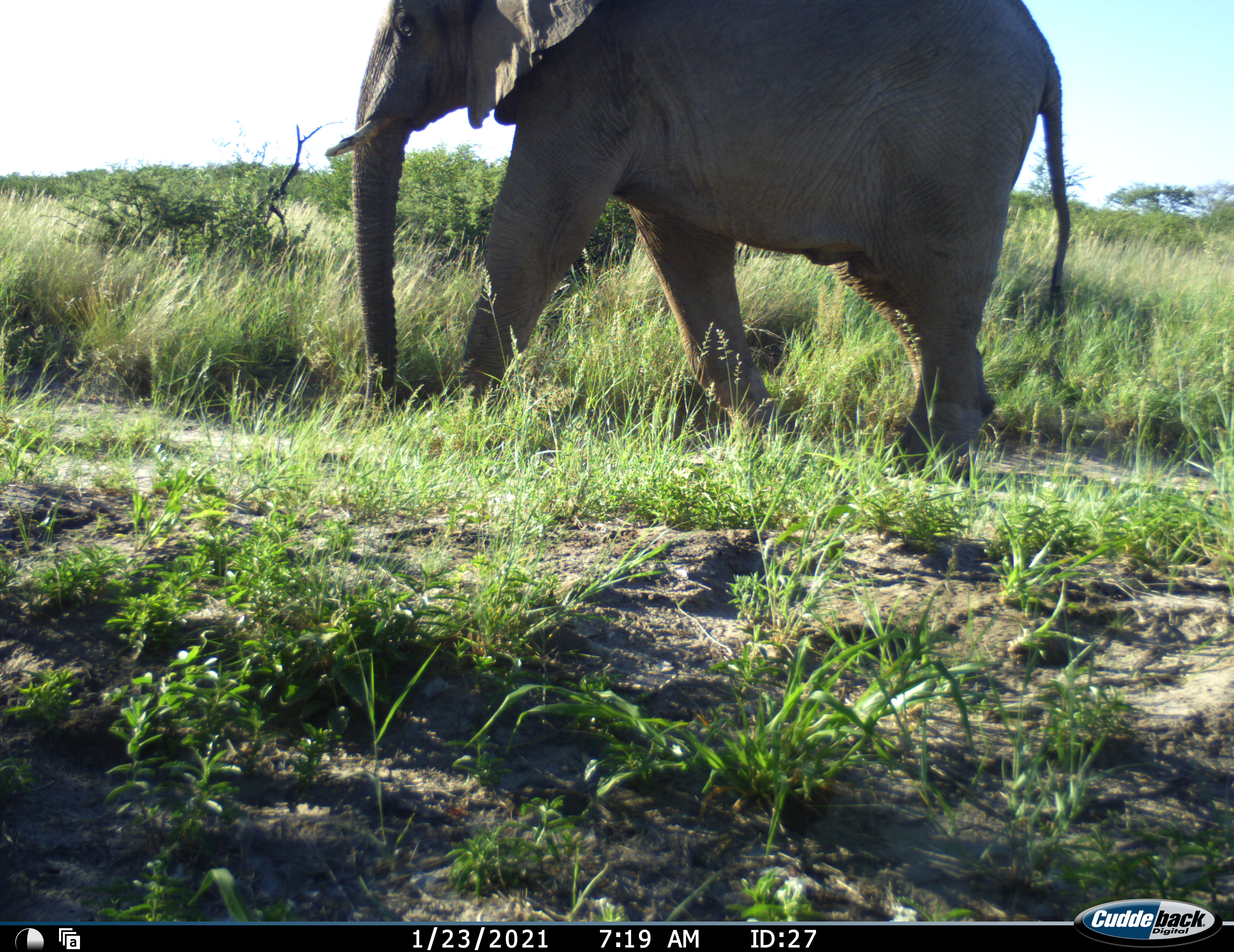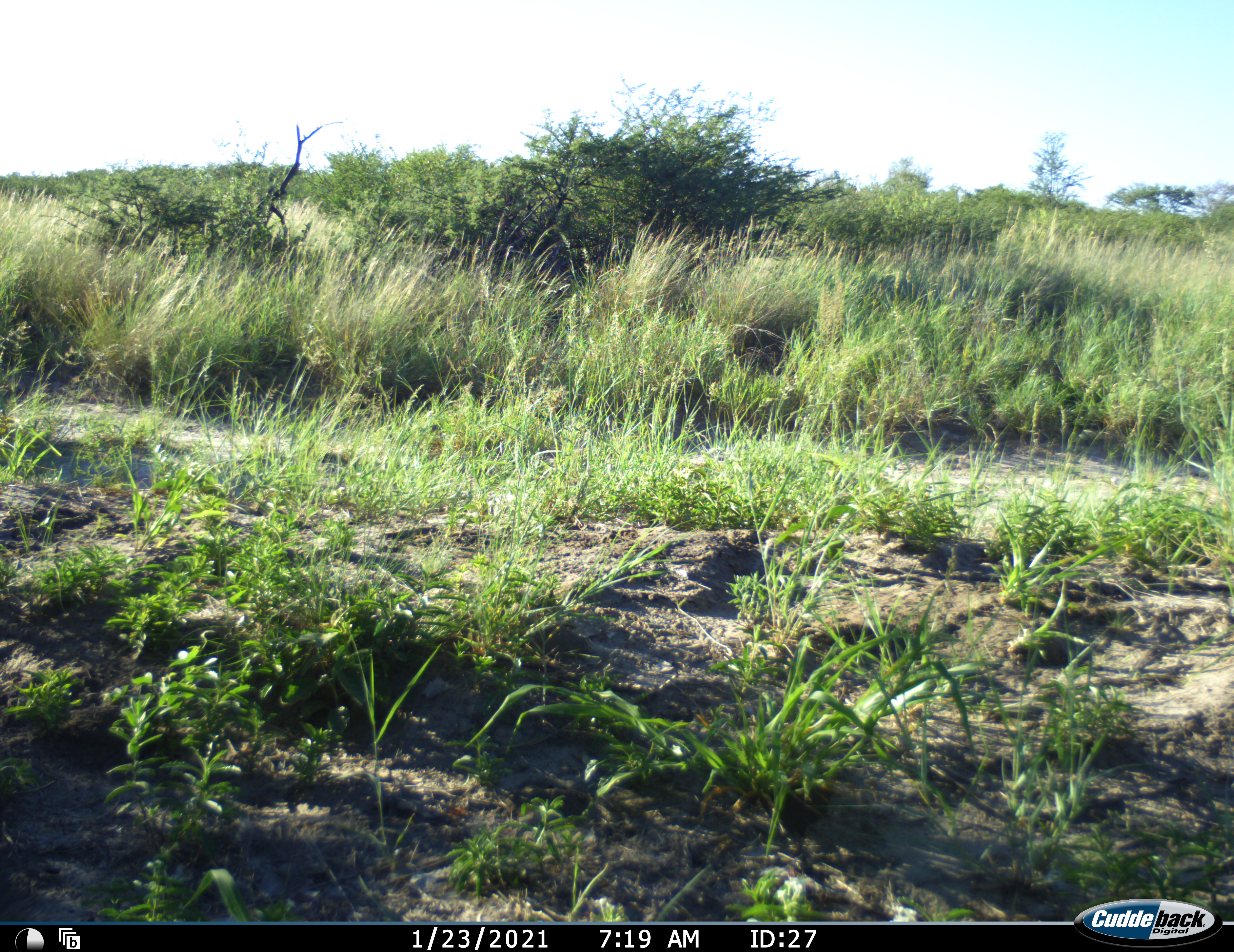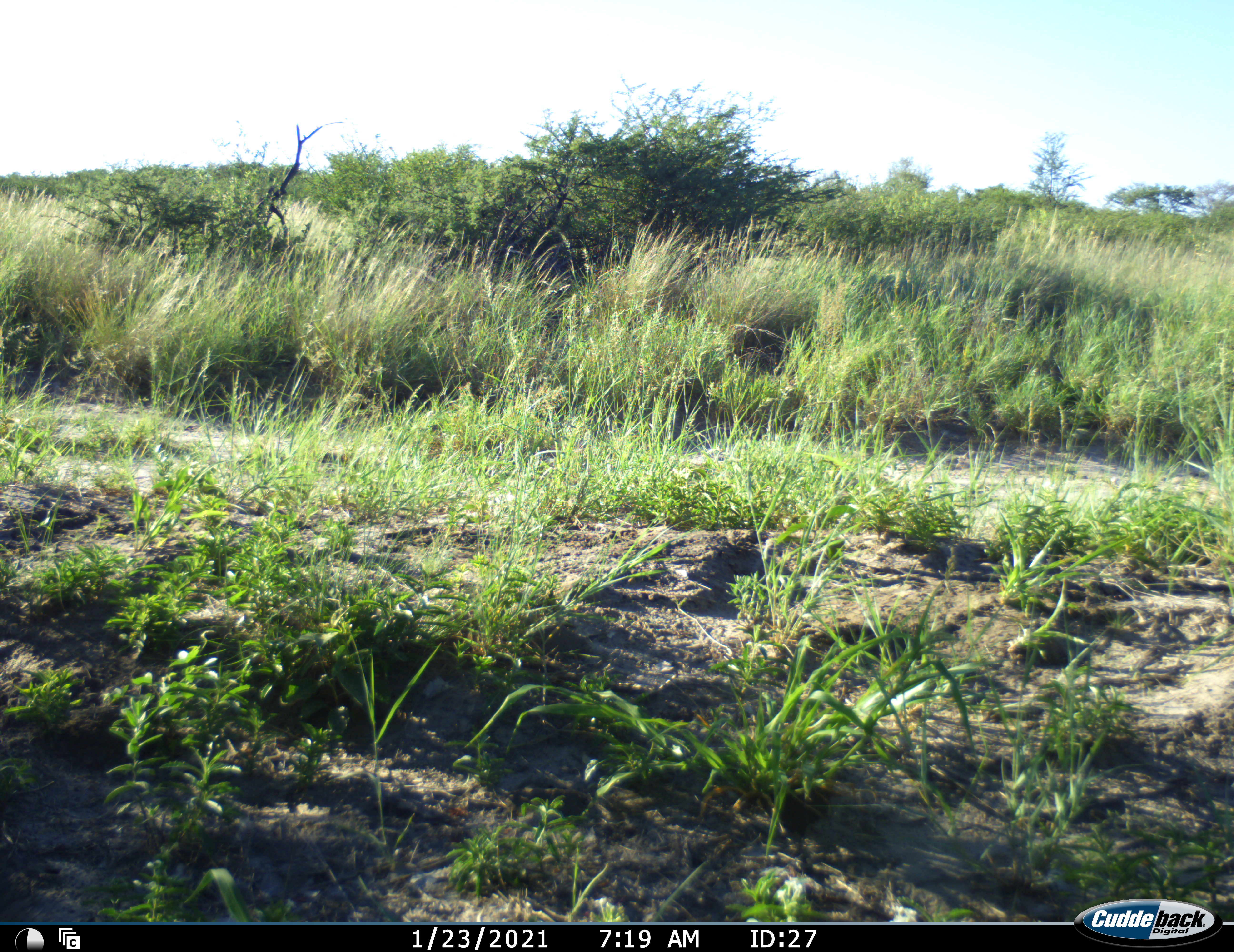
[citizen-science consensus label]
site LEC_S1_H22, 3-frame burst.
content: unidentified animal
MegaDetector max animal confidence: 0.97